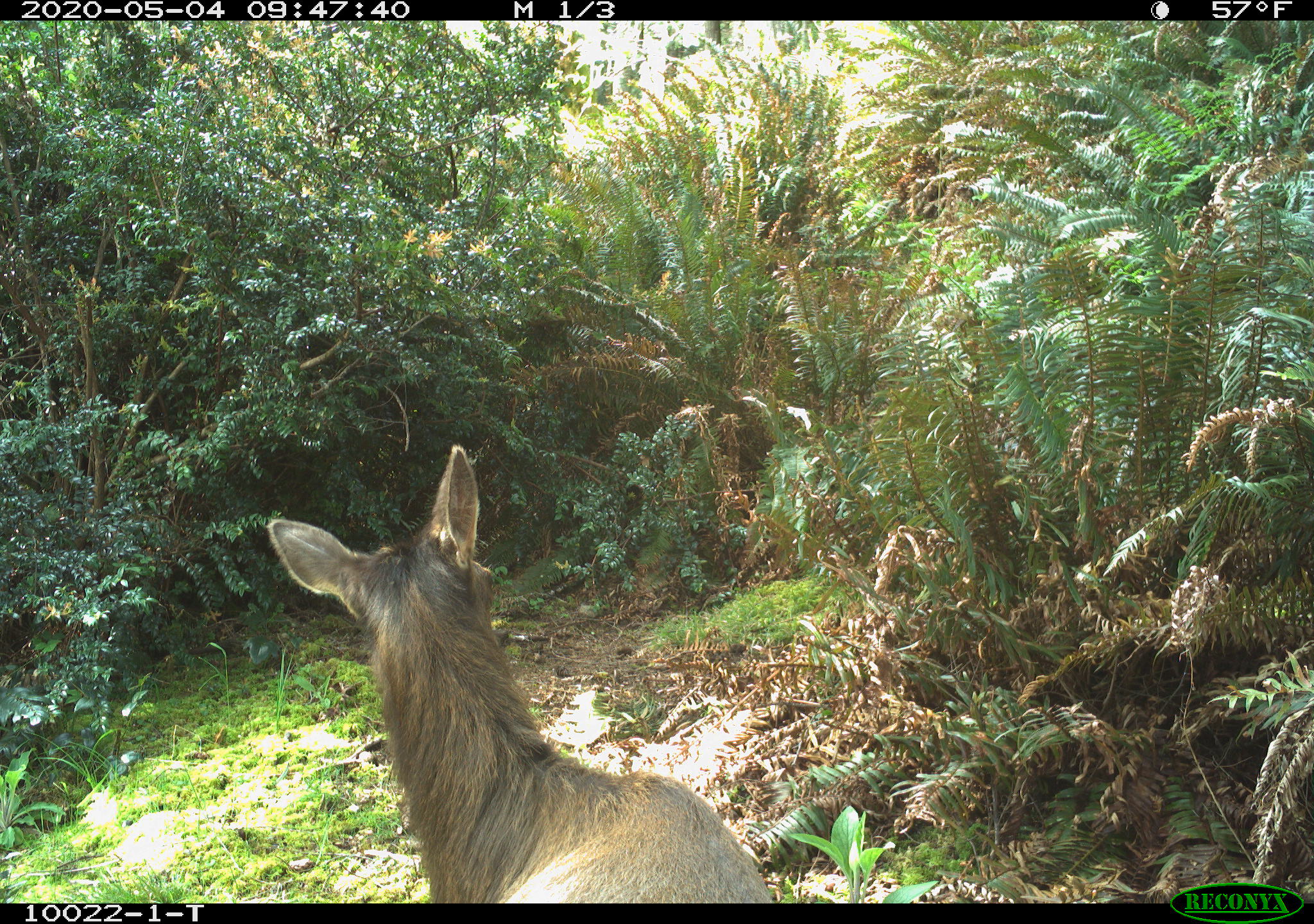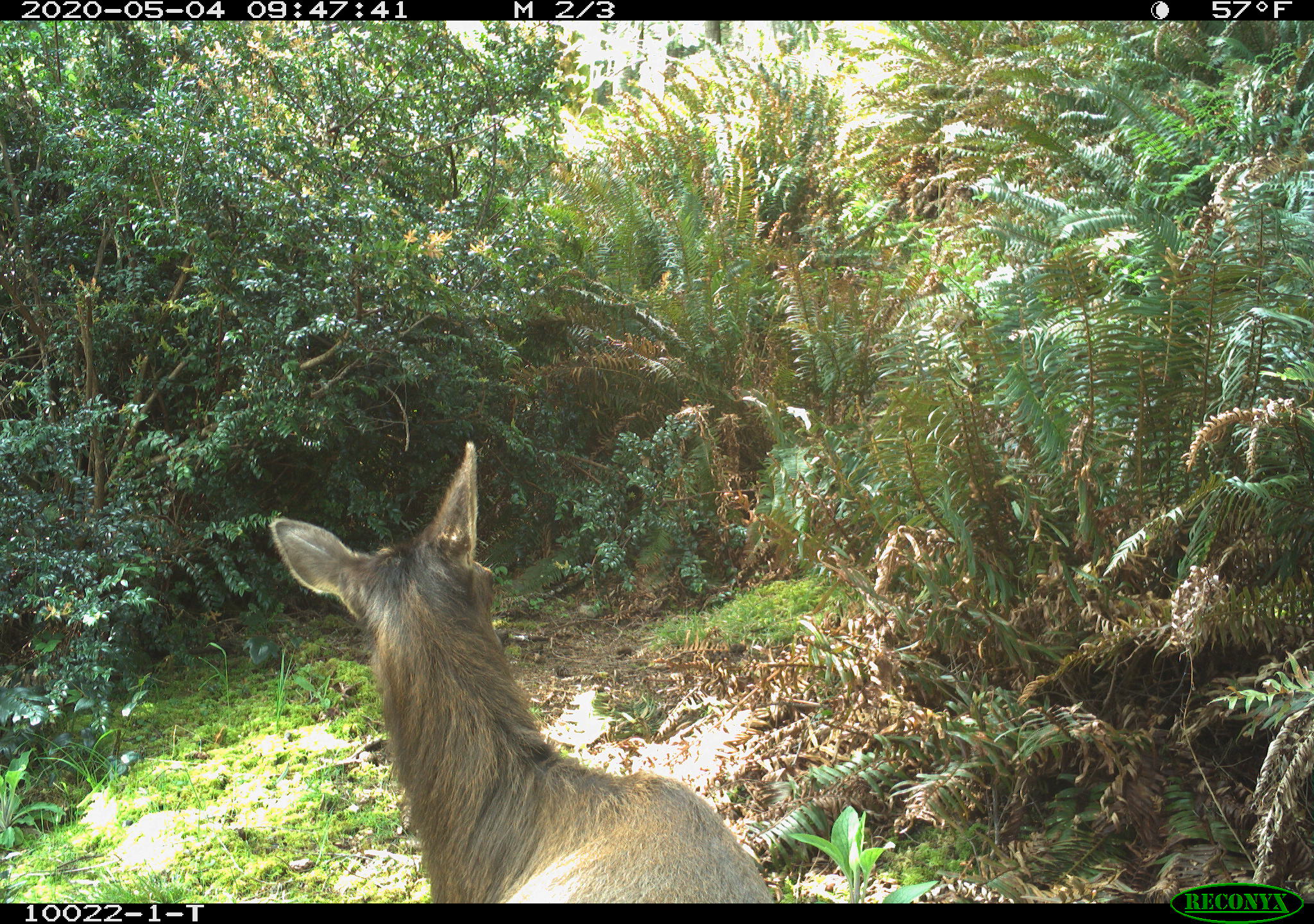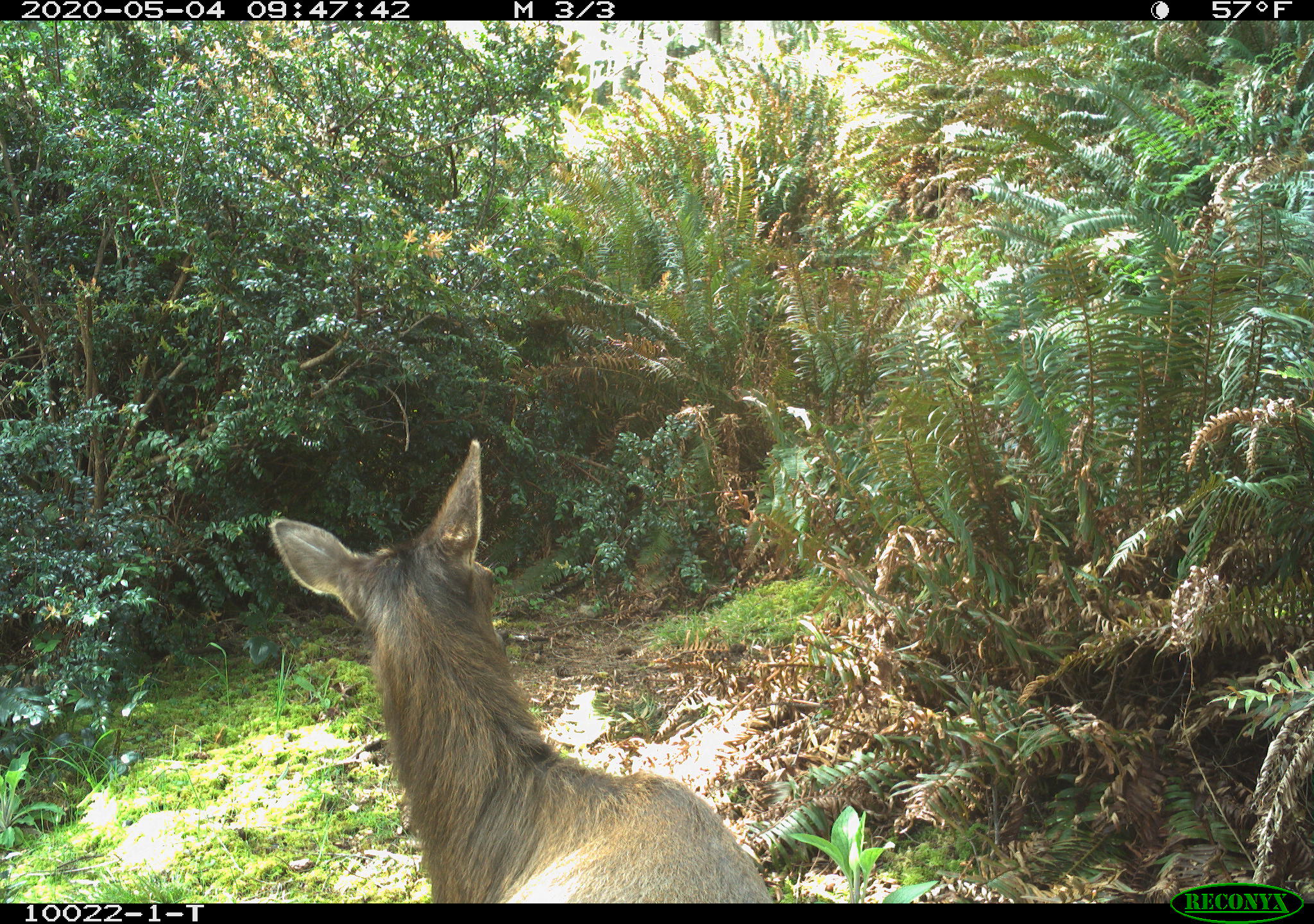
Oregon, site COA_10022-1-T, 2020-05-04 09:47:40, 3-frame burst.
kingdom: Animalia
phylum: Chordata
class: Mammalia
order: Artiodactyla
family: Cervidae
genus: Cervus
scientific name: Cervus canadensis roosevelti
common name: roosevelt elk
Roosevelt elk (Cervus canadensis roosevelti).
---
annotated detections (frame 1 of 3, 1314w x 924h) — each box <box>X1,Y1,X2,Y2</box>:
roosevelt elk: <box>259,437,770,897</box>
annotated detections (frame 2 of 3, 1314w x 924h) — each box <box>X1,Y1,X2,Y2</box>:
roosevelt elk: <box>262,437,772,897</box>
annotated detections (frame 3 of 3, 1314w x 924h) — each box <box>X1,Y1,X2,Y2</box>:
roosevelt elk: <box>262,431,777,897</box>